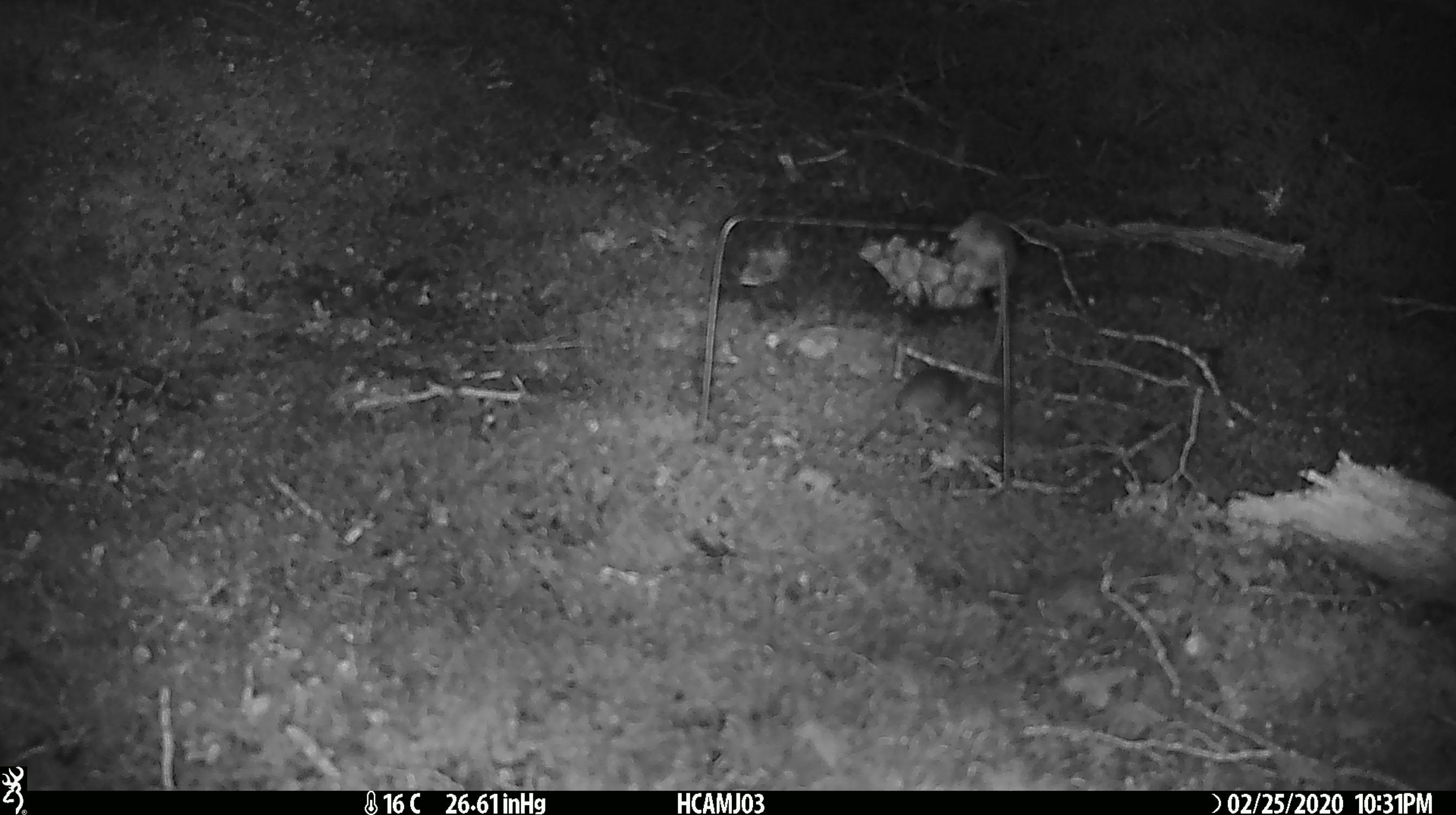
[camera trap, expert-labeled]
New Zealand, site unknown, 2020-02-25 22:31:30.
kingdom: Animalia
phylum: Chordata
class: Mammalia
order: Rodentia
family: Muridae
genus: Mus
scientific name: Mus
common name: mouse